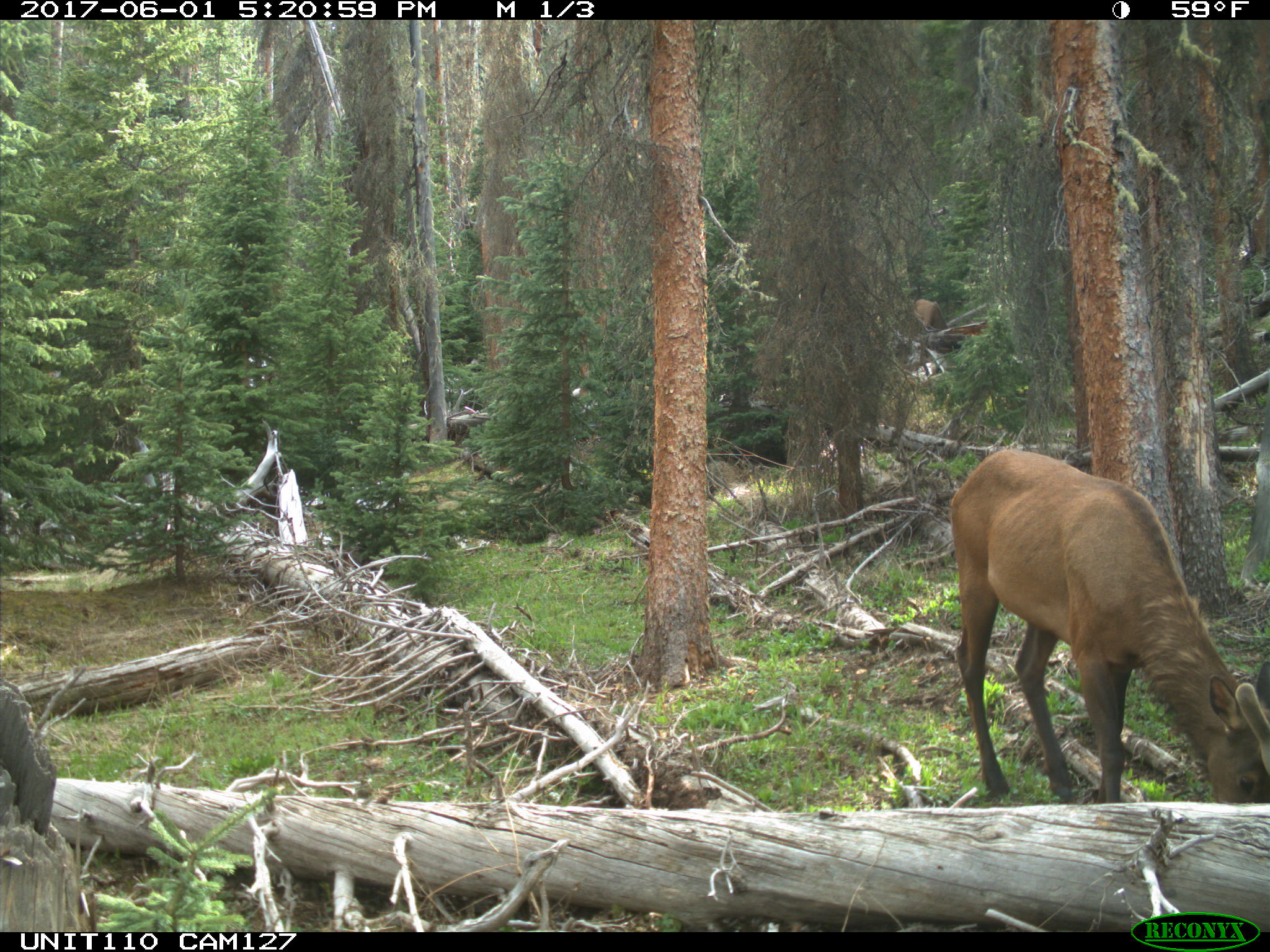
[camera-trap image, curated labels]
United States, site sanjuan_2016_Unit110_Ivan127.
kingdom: Animalia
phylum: Chordata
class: Mammalia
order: Artiodactyla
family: Cervidae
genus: Cervus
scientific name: Cervus elaphus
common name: red deer